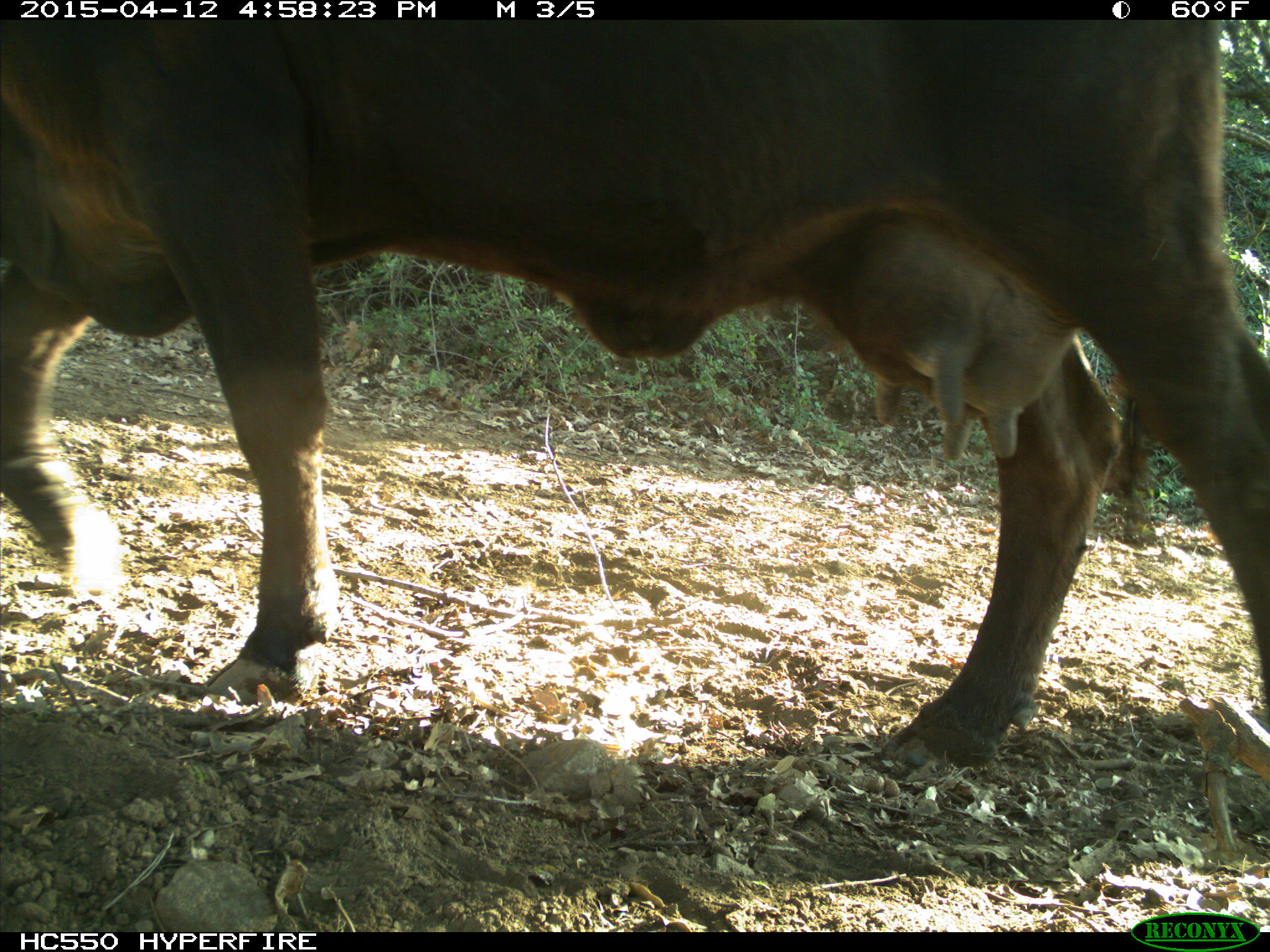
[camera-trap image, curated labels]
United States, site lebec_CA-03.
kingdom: Animalia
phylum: Chordata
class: Mammalia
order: Artiodactyla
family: Bovidae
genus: Bos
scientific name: Bos taurus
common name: domestic cow